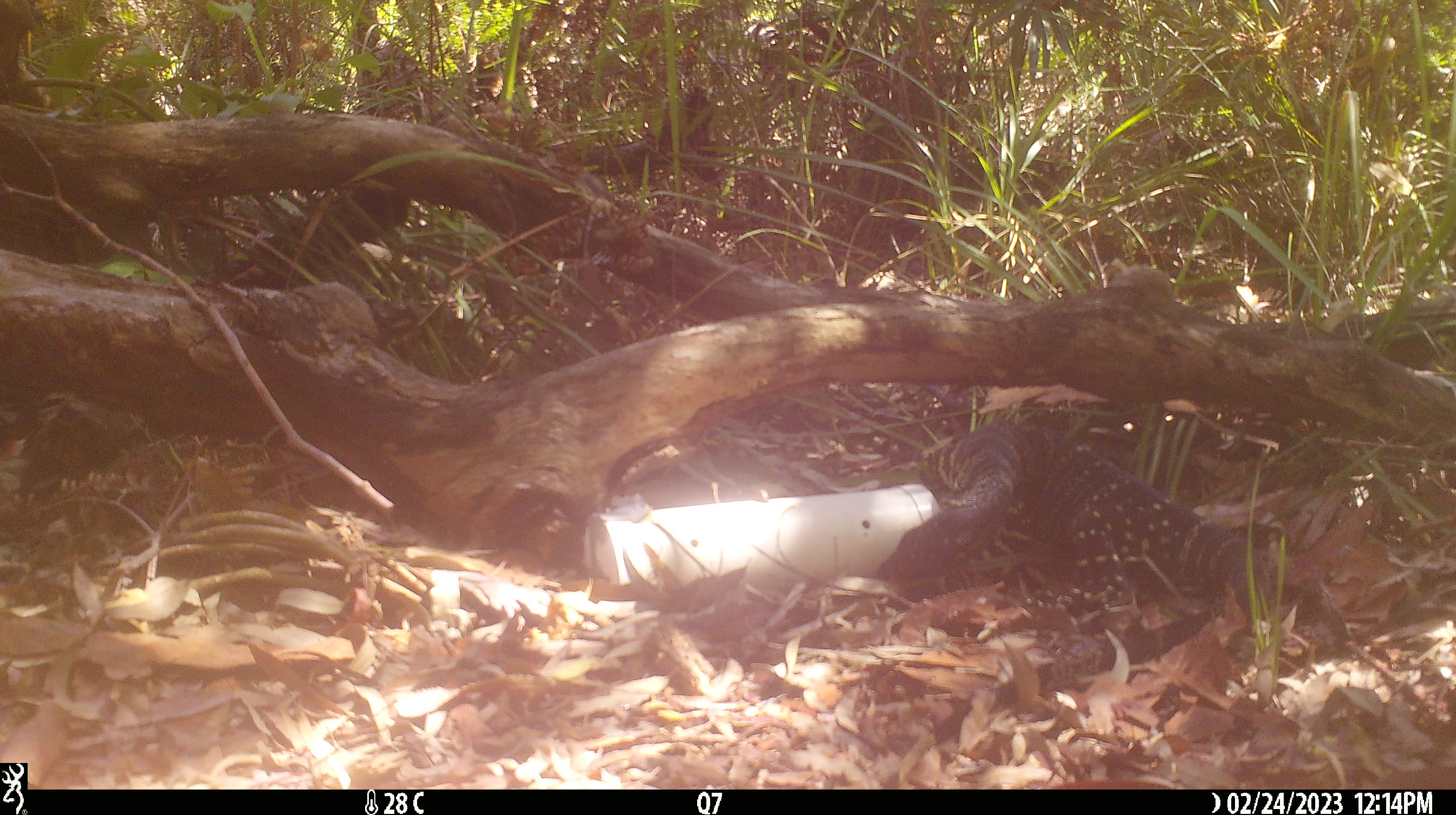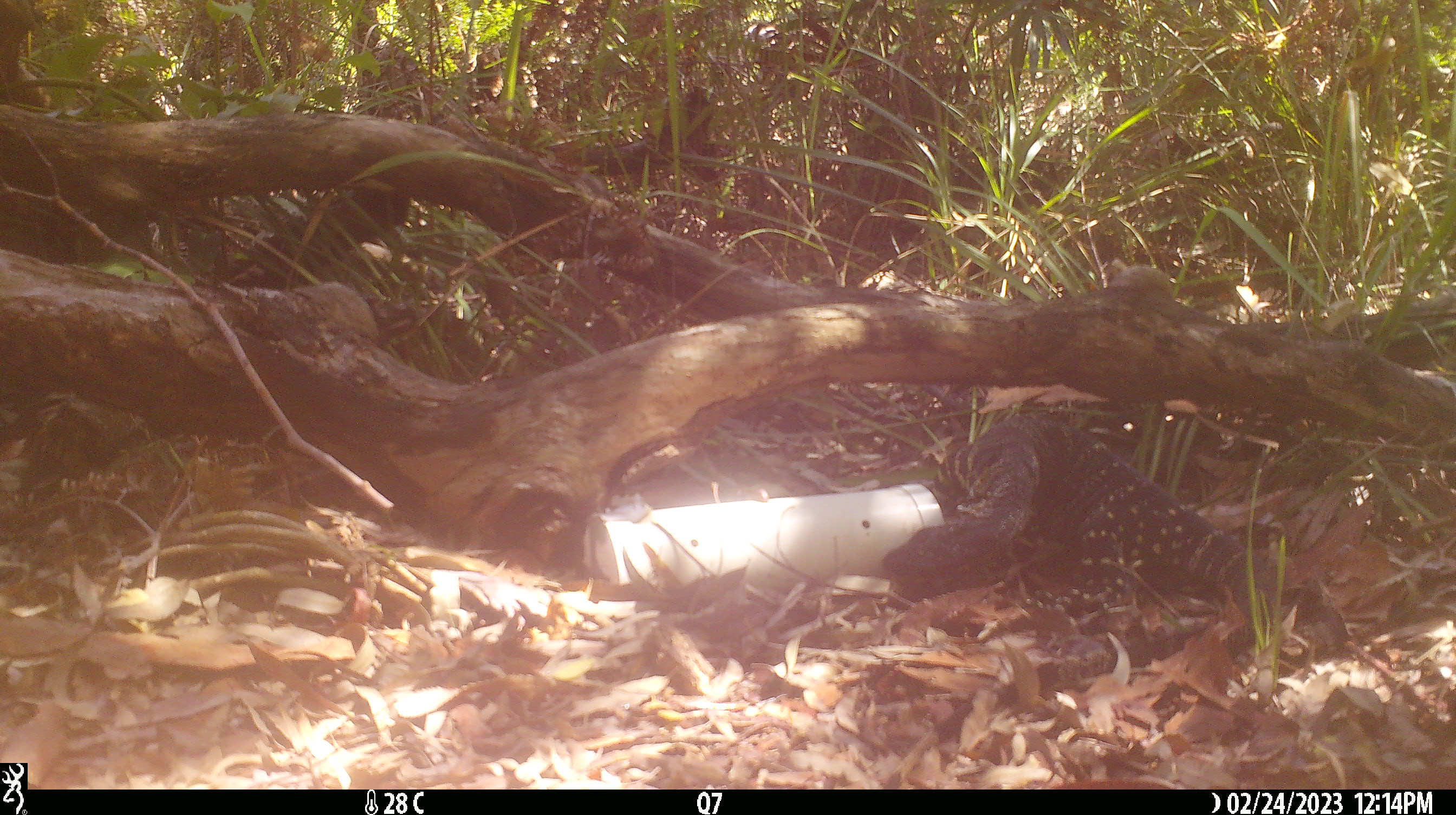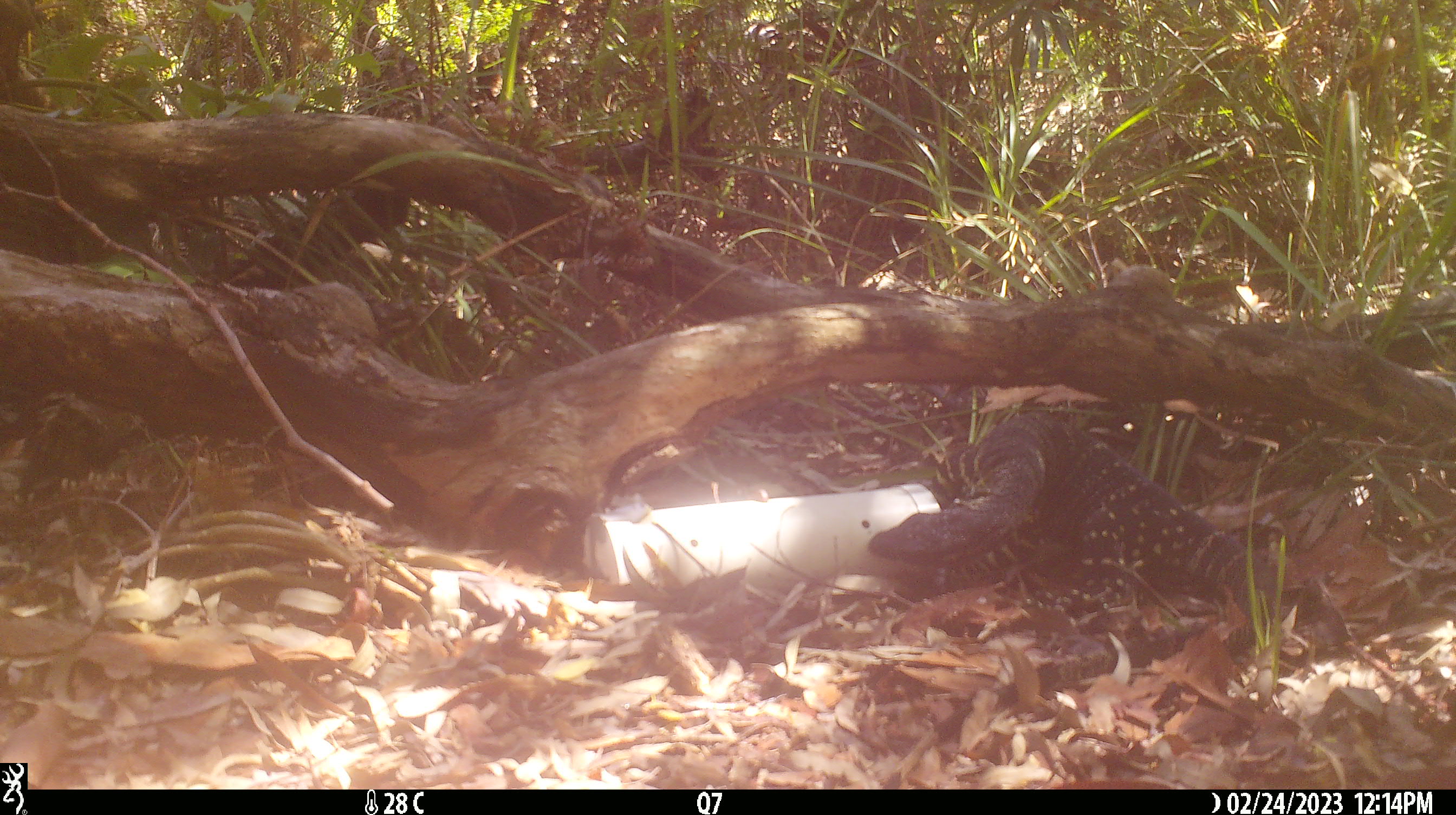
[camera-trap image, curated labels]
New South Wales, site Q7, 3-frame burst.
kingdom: Animalia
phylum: Chordata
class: Reptilia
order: Squamata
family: Varanidae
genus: Varanus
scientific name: Varanus varius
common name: lace monitor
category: goanna